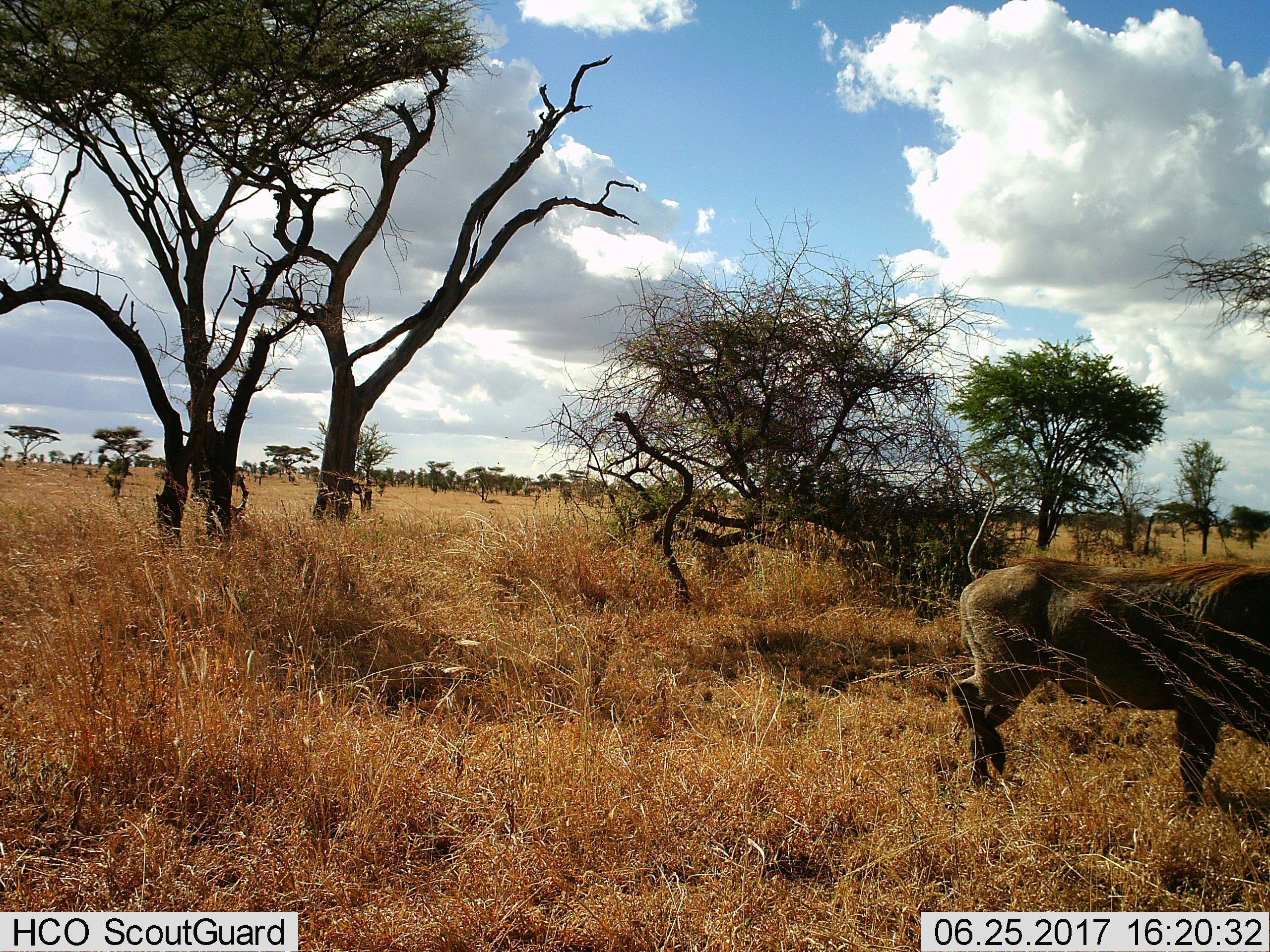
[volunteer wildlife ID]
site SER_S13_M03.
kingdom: Animalia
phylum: Chordata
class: Mammalia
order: Artiodactyla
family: Suidae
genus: Phacochoerus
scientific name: Phacochoerus africanus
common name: warthog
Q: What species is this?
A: Warthog (Phacochoerus africanus).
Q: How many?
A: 1.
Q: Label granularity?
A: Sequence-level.